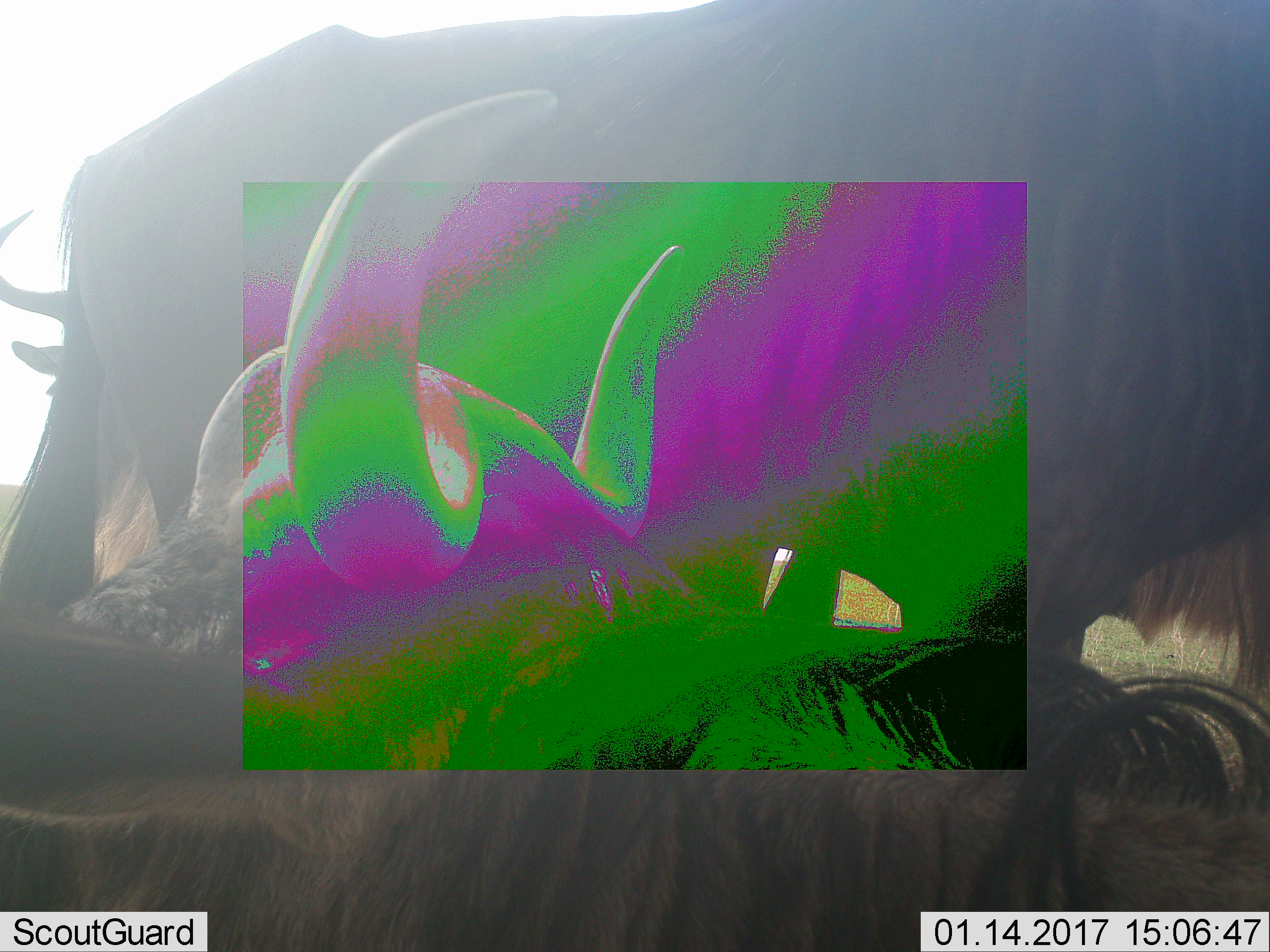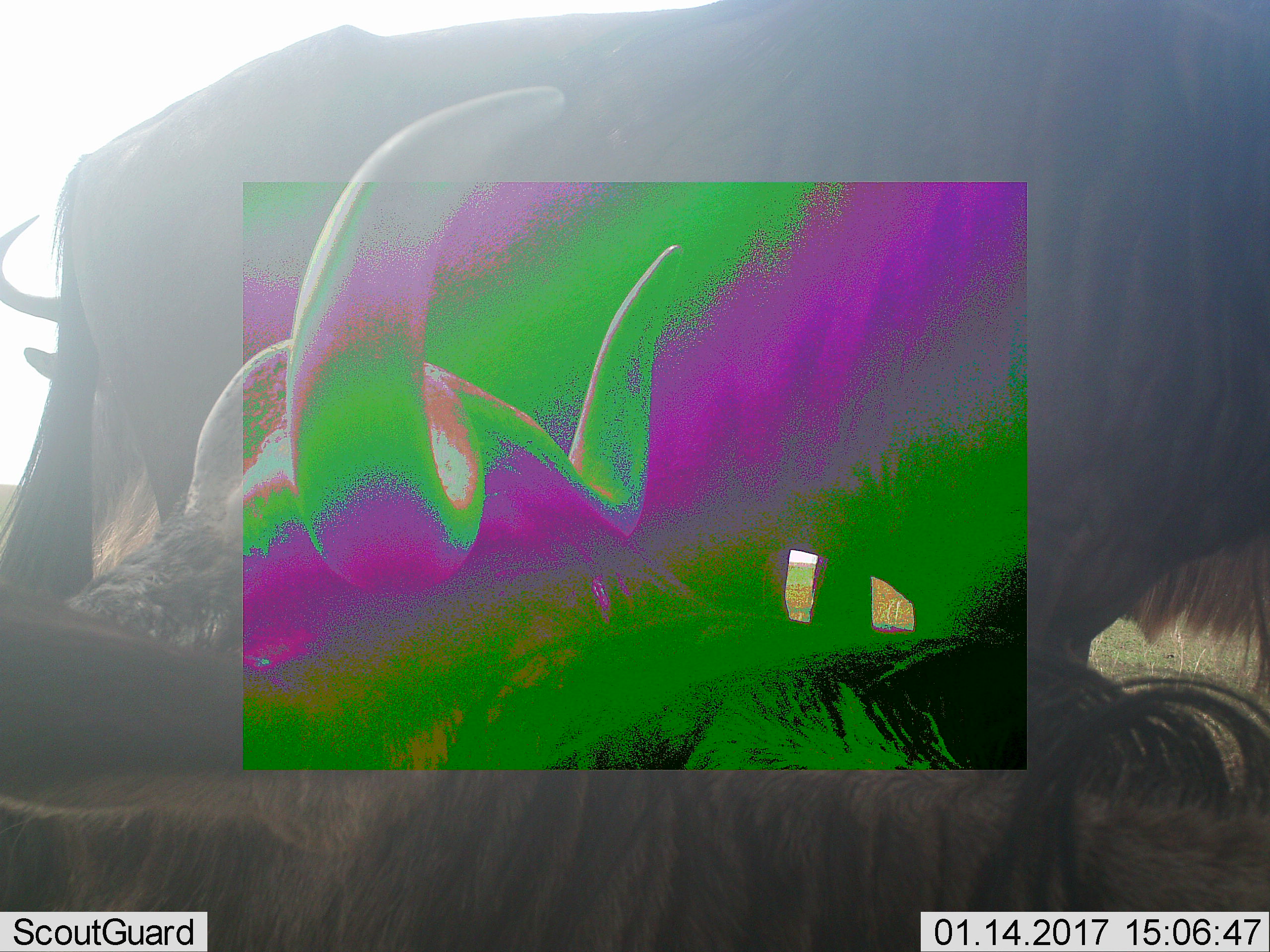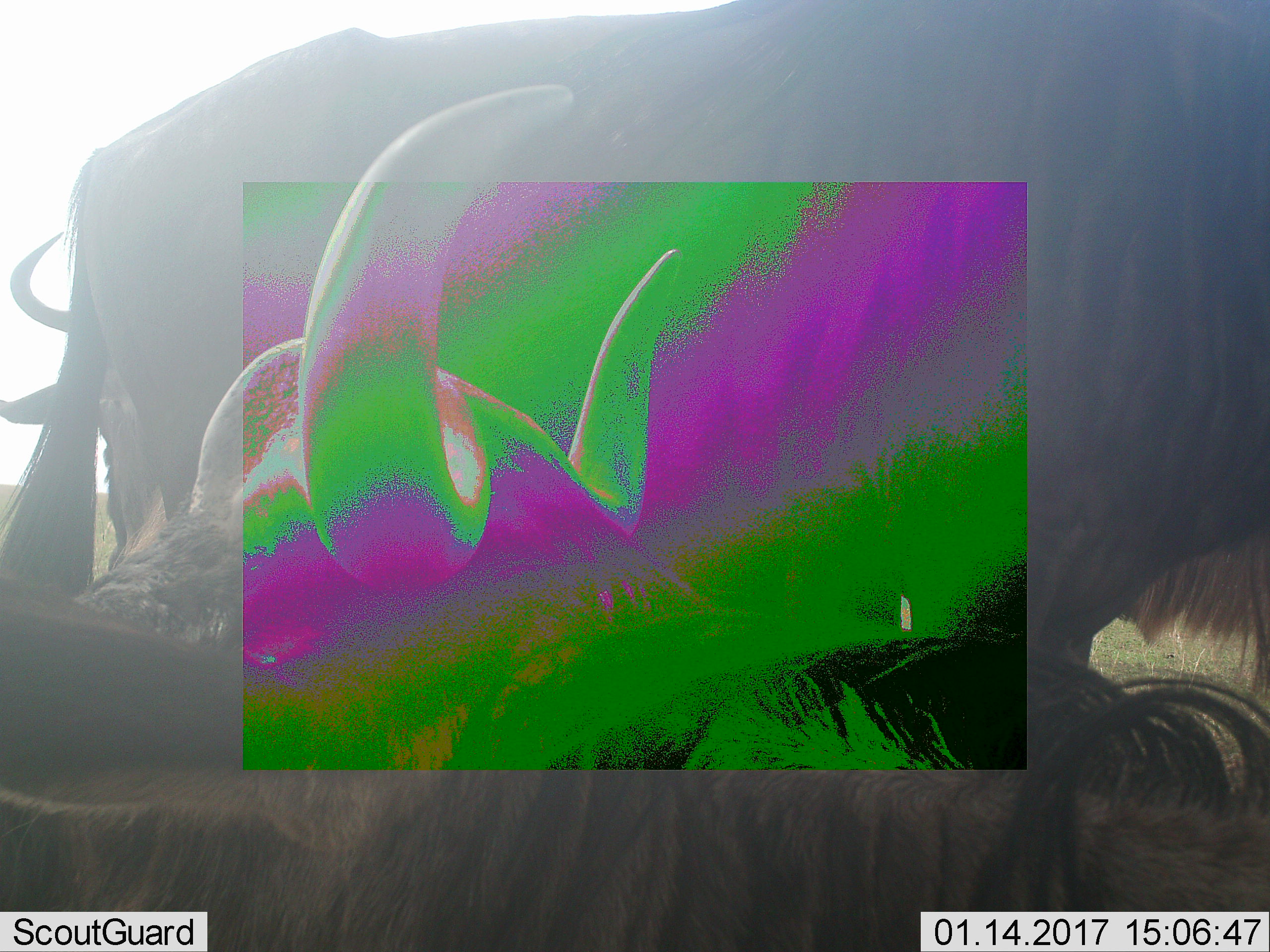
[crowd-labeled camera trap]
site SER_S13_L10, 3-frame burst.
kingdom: Animalia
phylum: Chordata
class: Mammalia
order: Artiodactyla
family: Bovidae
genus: Connochaetes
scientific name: Connochaetes taurinus taurinus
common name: blue wildebeest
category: wildebeestblue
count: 3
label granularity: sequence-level